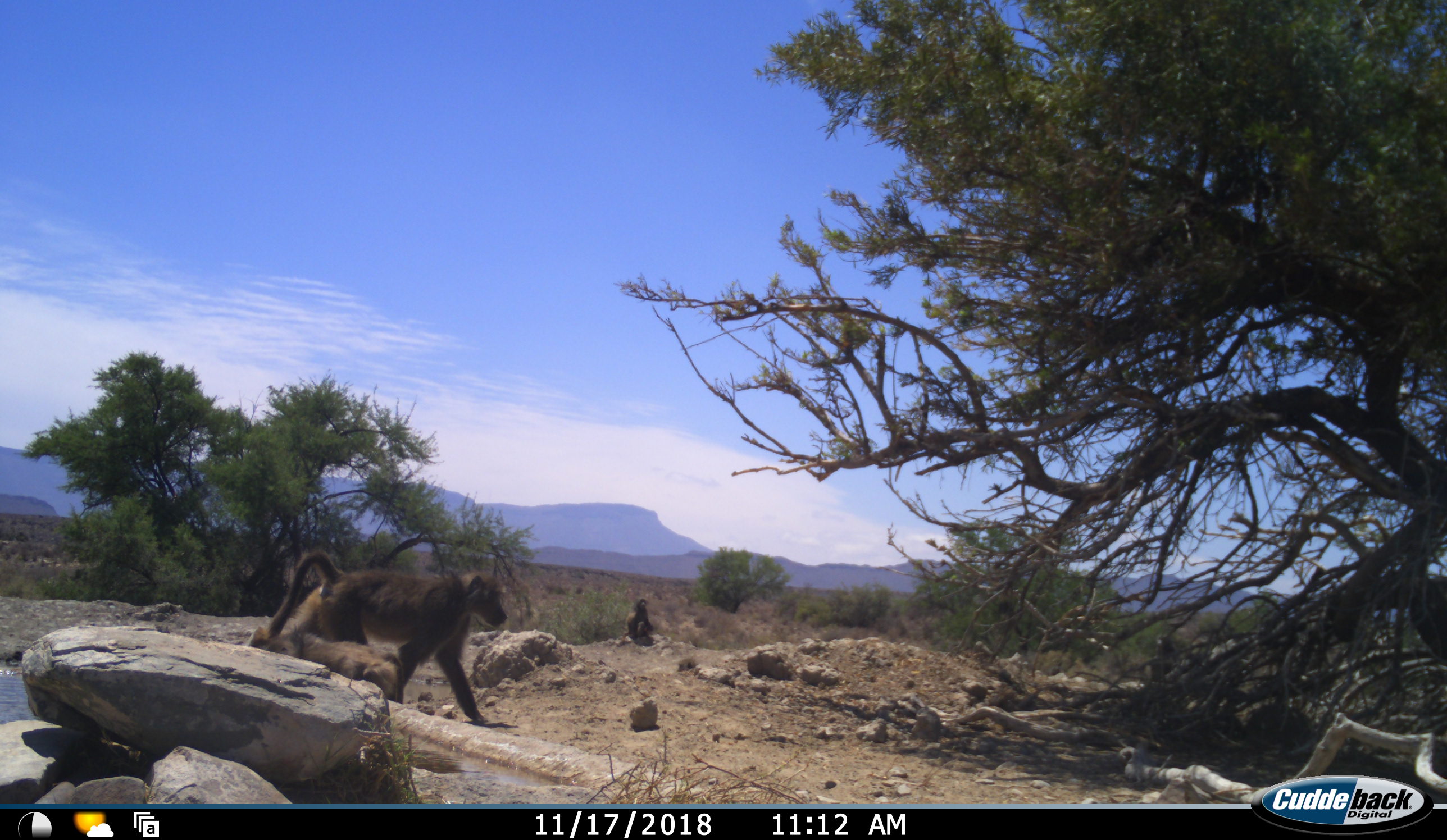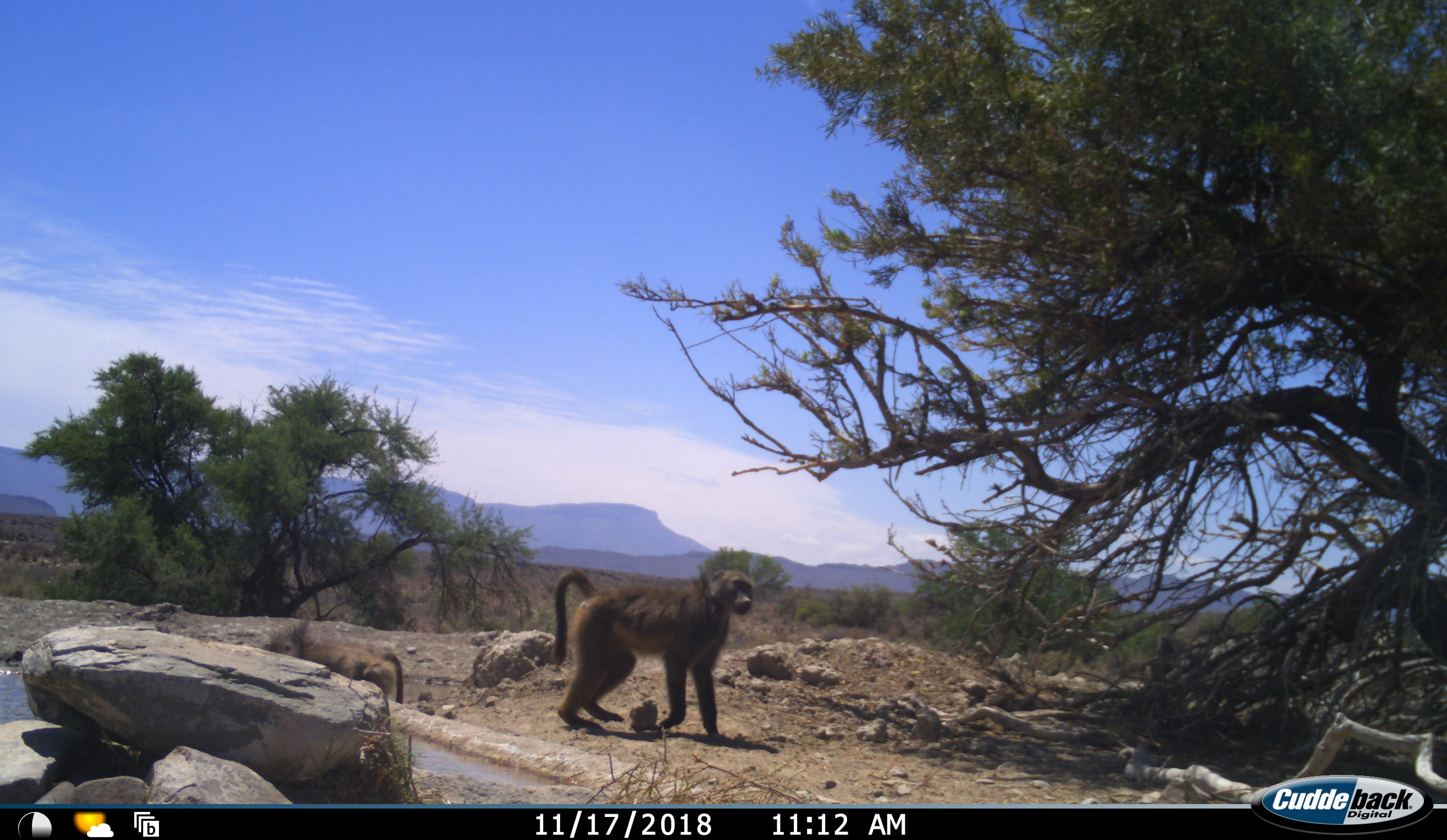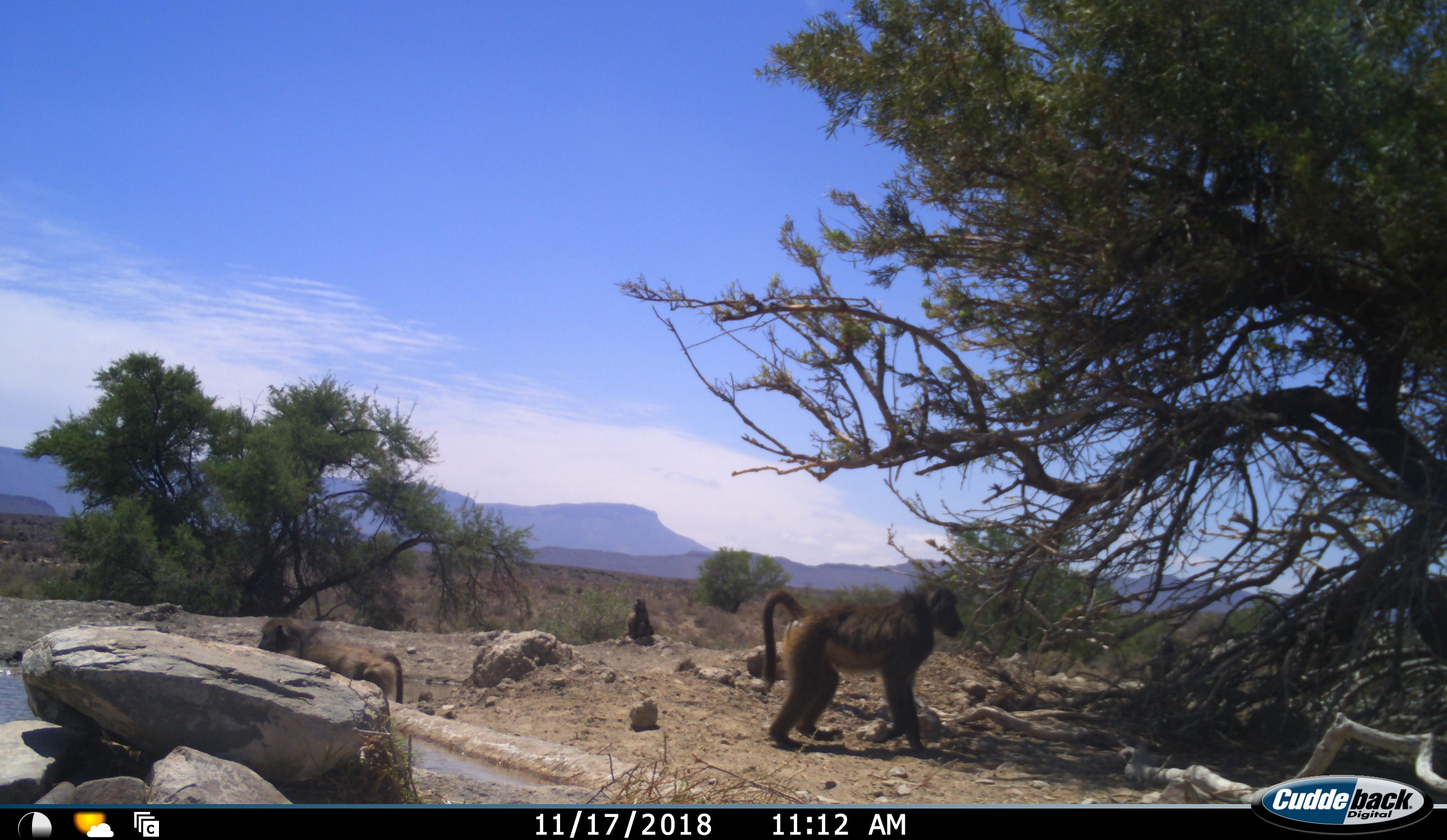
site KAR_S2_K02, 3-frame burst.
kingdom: Animalia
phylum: Chordata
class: Mammalia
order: Primates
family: Cercopithecidae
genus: Papio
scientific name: Papio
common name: baboon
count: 4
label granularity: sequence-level